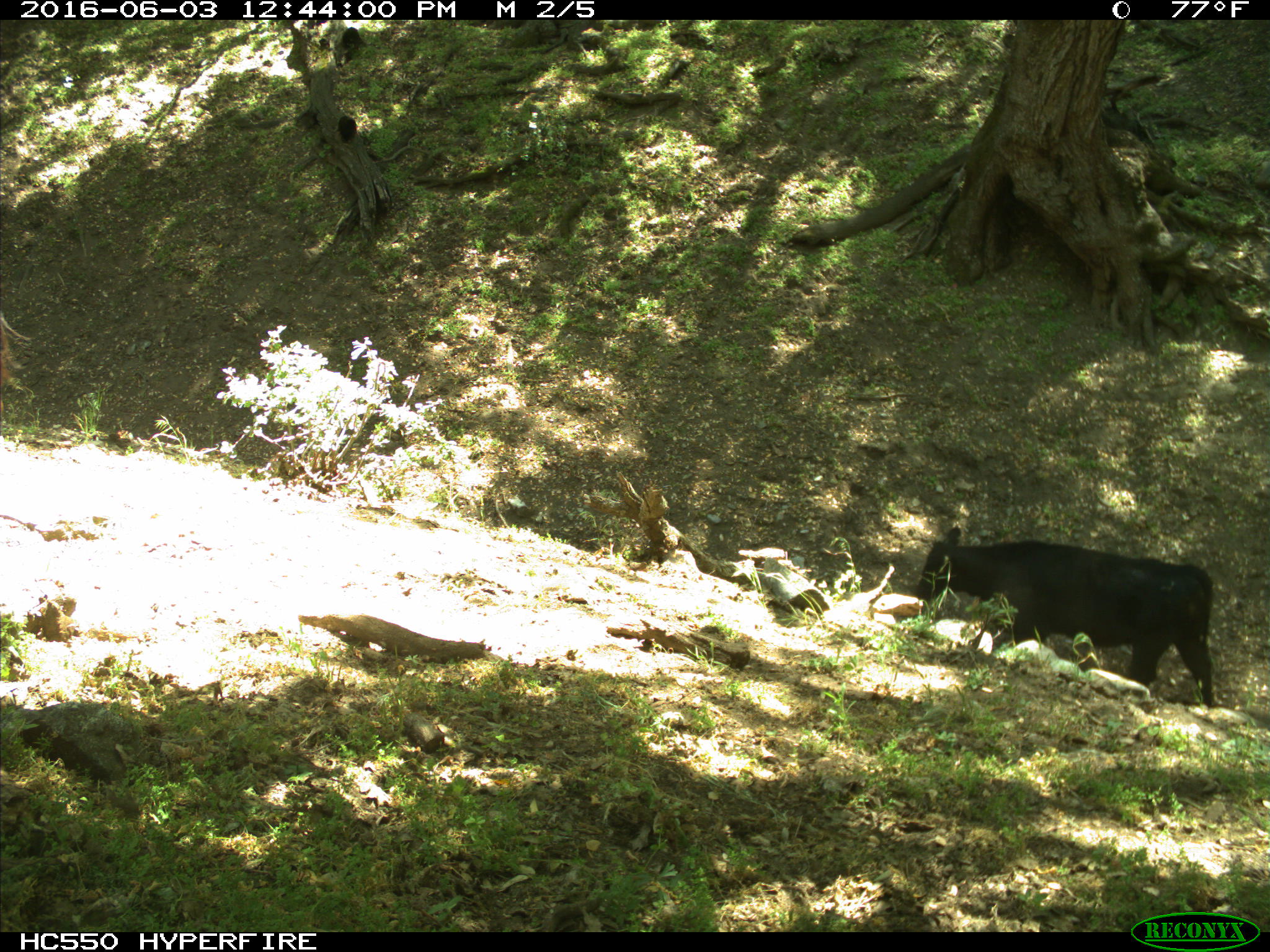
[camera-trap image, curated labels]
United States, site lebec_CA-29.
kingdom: Animalia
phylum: Chordata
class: Mammalia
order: Artiodactyla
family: Bovidae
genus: Bos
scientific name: Bos taurus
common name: domestic cow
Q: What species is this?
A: Bos taurus (domestic cow).